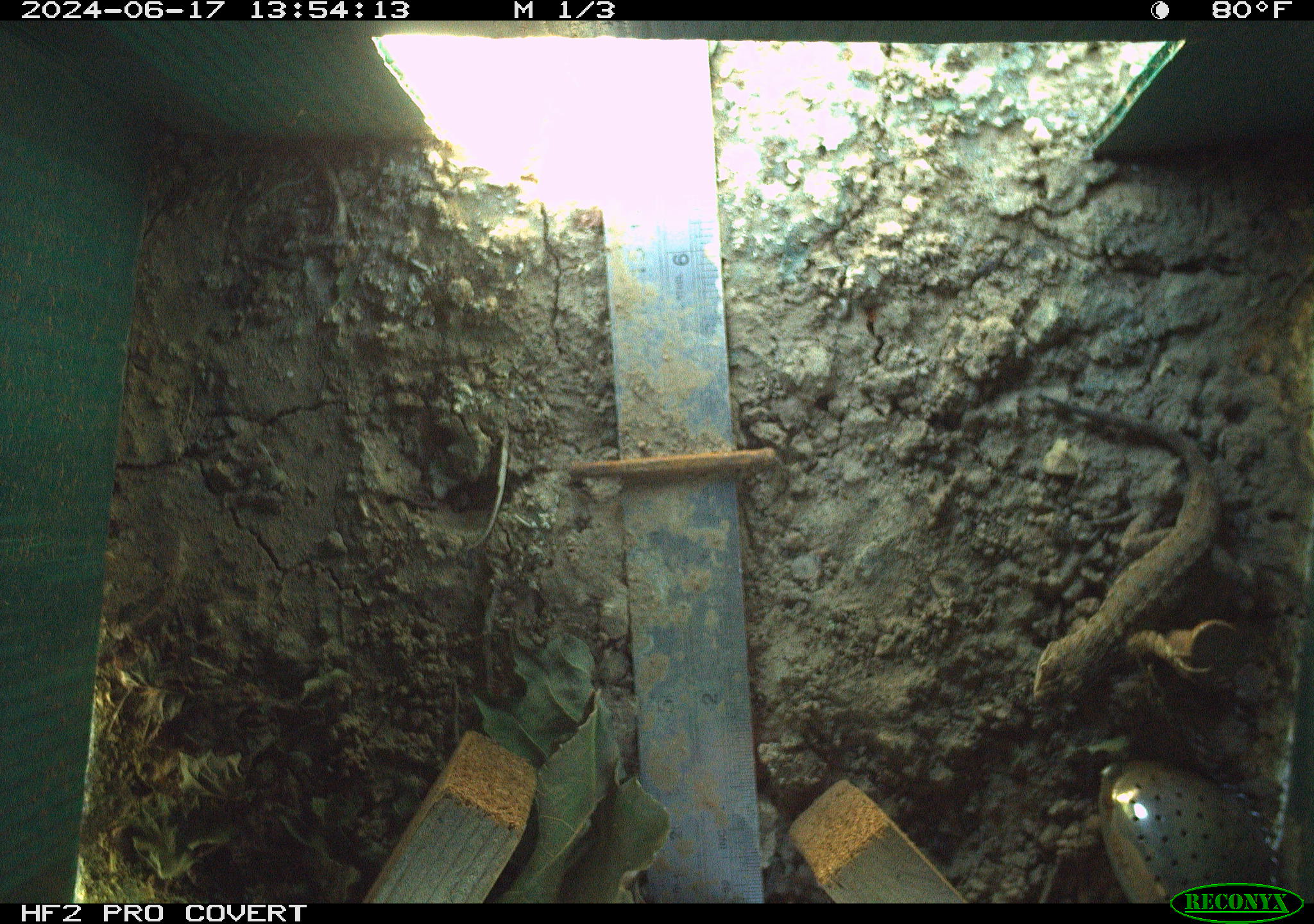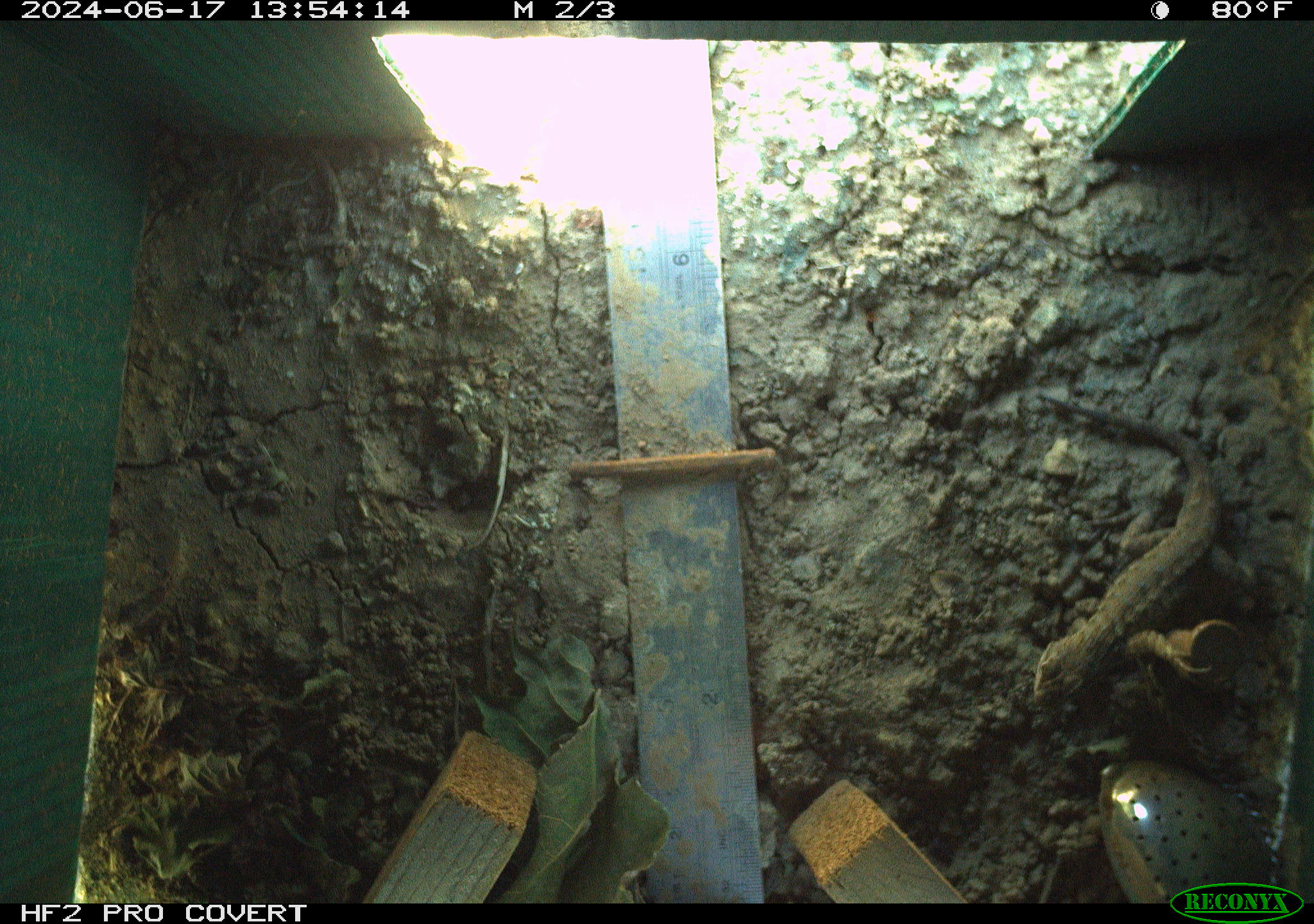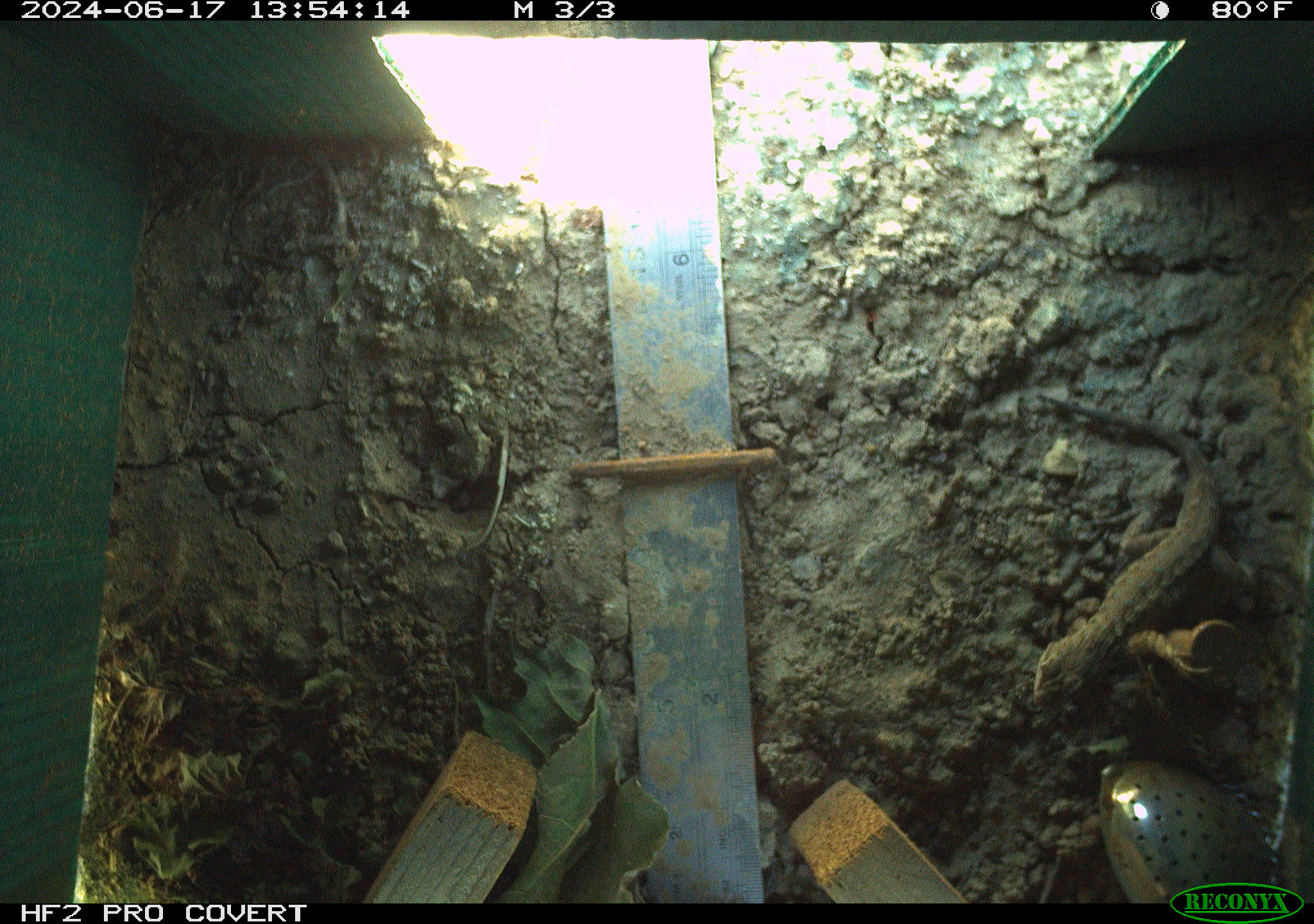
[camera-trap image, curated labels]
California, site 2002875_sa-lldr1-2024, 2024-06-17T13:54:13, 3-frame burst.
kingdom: Animalia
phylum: Chordata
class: Reptilia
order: Squamata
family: Phrynosomatidae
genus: Sceloporus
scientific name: Sceloporus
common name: spiny lizards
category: sceloporus species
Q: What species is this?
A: Sceloporus species (spiny lizards) (Sceloporus).